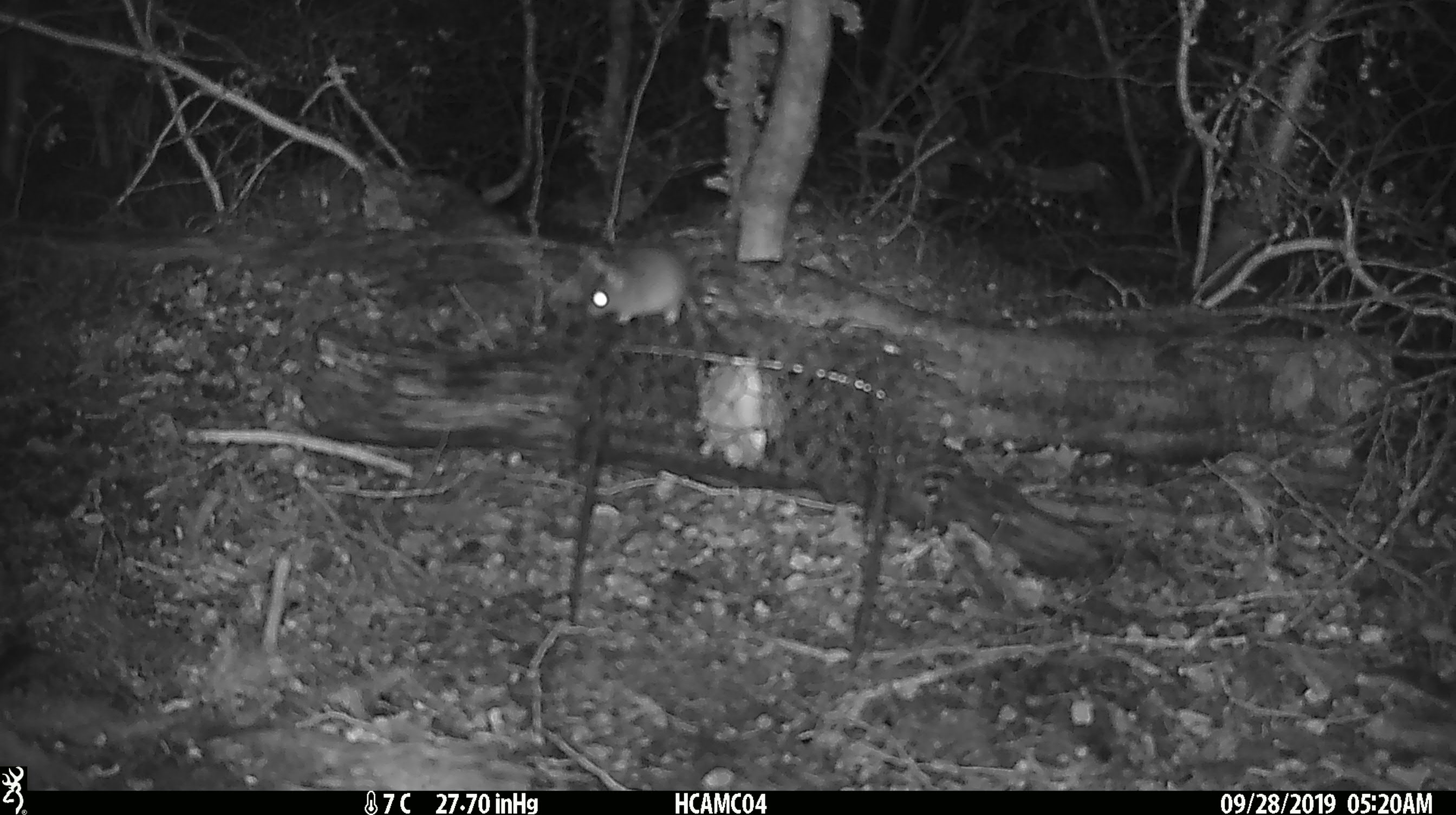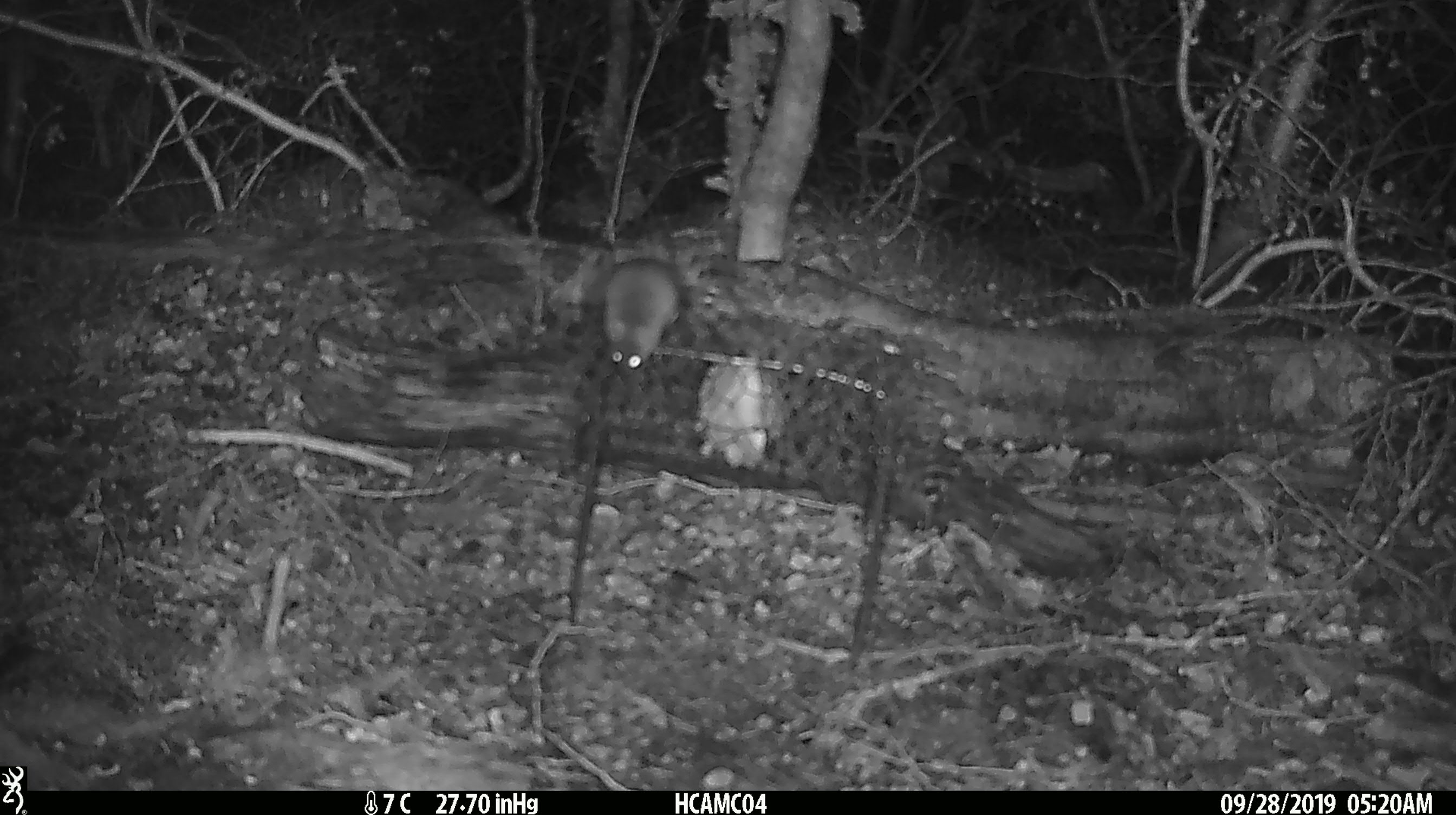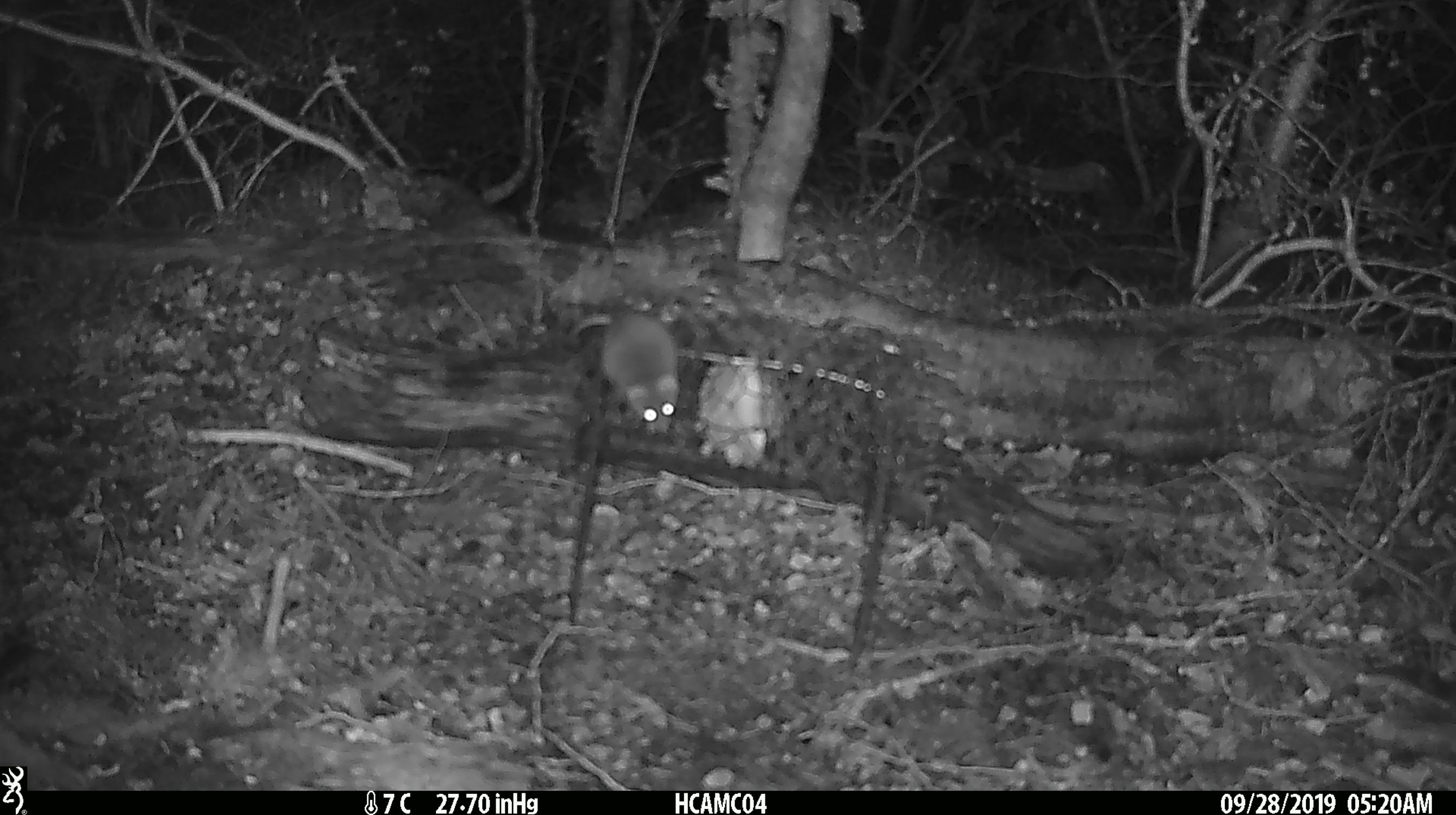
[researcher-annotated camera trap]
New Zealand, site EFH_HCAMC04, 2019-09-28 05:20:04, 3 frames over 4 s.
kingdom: Animalia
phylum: Chordata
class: Mammalia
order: Rodentia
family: Muridae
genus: Mus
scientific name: Mus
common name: mouse